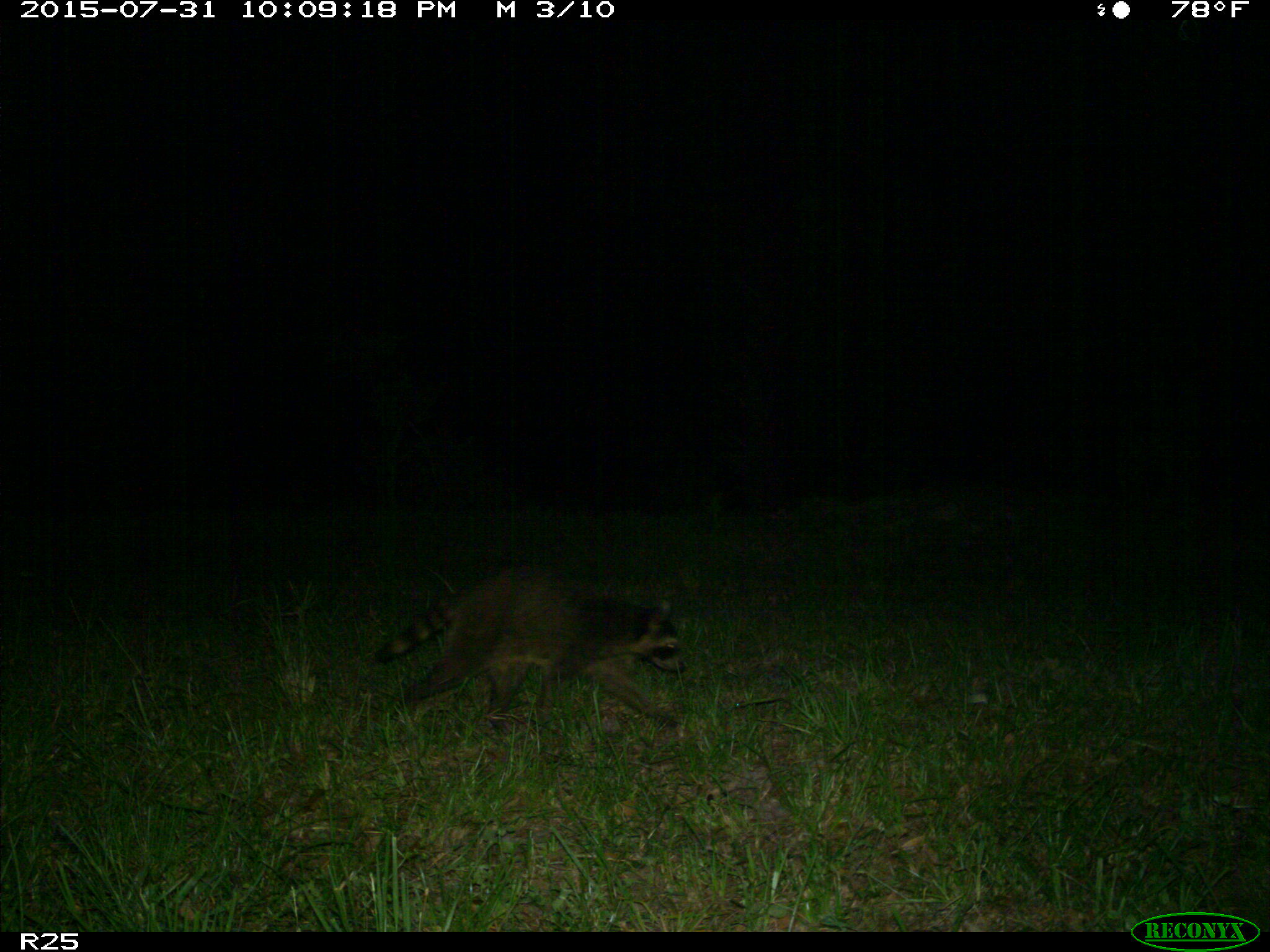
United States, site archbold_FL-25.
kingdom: Animalia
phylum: Chordata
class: Mammalia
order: Carnivora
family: Procyonidae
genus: Procyon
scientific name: Procyon lotor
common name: common raccoon